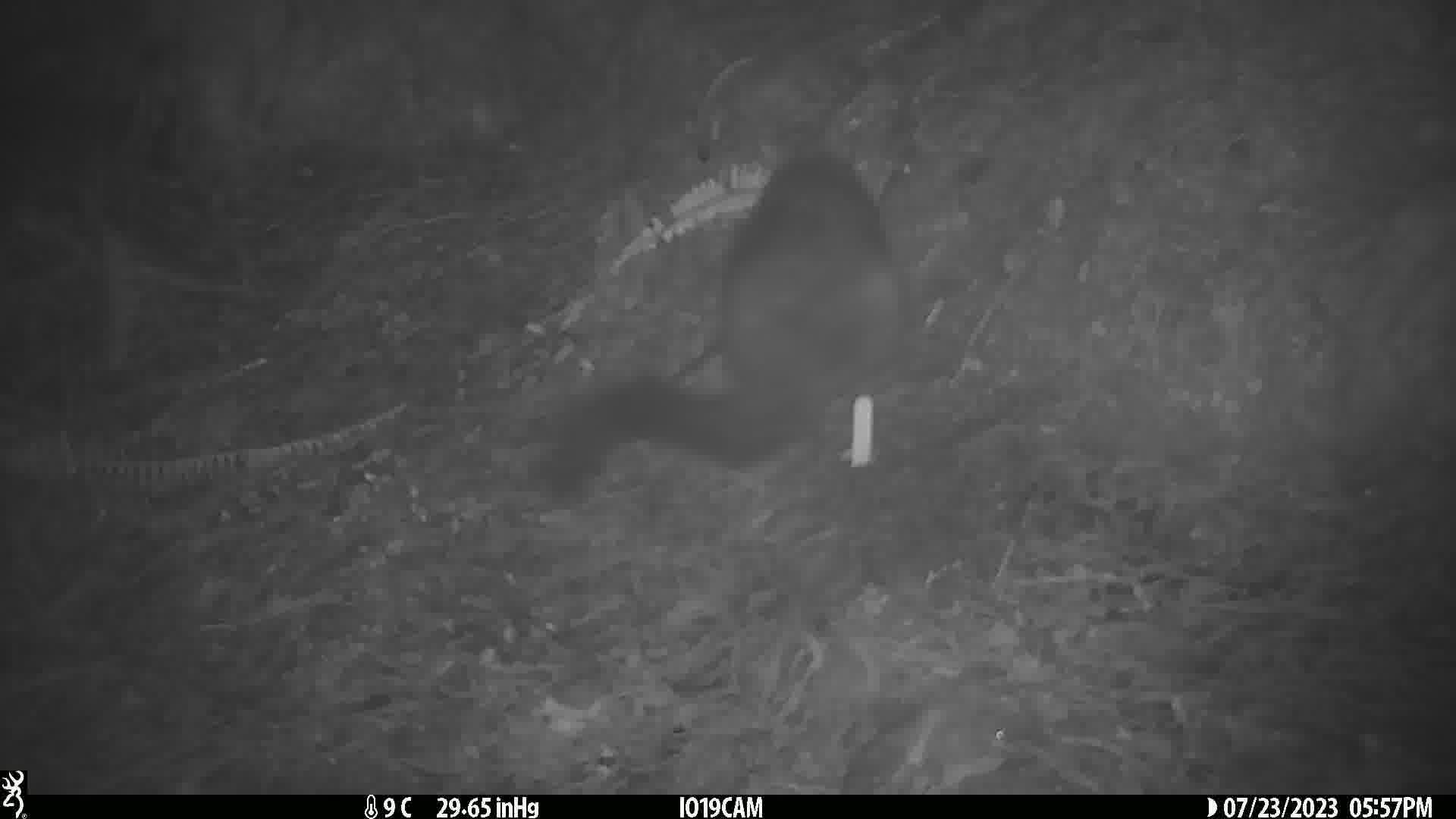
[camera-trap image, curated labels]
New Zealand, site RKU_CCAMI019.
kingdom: Animalia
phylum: Chordata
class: Mammalia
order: Diprotodontia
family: Phalangeridae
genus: Trichosurus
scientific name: Trichosurus vulpecula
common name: common brushtail possum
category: possum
Possum (common brushtail possum) (Trichosurus vulpecula).